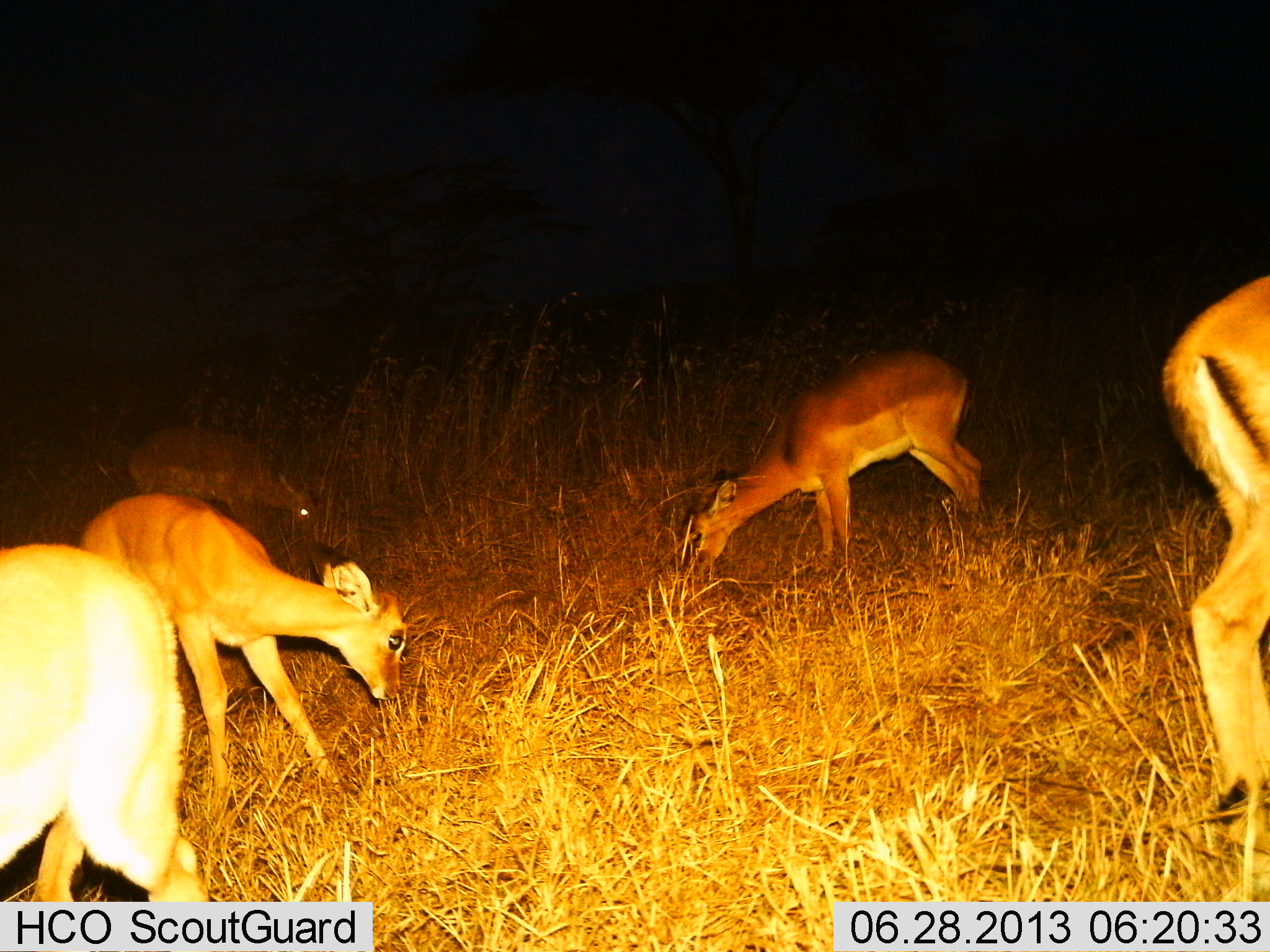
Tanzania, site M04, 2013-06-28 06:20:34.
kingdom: Animalia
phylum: Chordata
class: Mammalia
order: Artiodactyla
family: Bovidae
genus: Aepyceros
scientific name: Aepyceros melampus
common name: impala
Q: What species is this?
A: Impala (Aepyceros melampus).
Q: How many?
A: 5.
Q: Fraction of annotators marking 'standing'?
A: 27%.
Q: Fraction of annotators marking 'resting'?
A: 0%.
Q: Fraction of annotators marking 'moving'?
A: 9%.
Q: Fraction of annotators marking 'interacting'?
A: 0%.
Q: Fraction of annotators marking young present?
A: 55%.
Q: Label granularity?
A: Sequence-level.